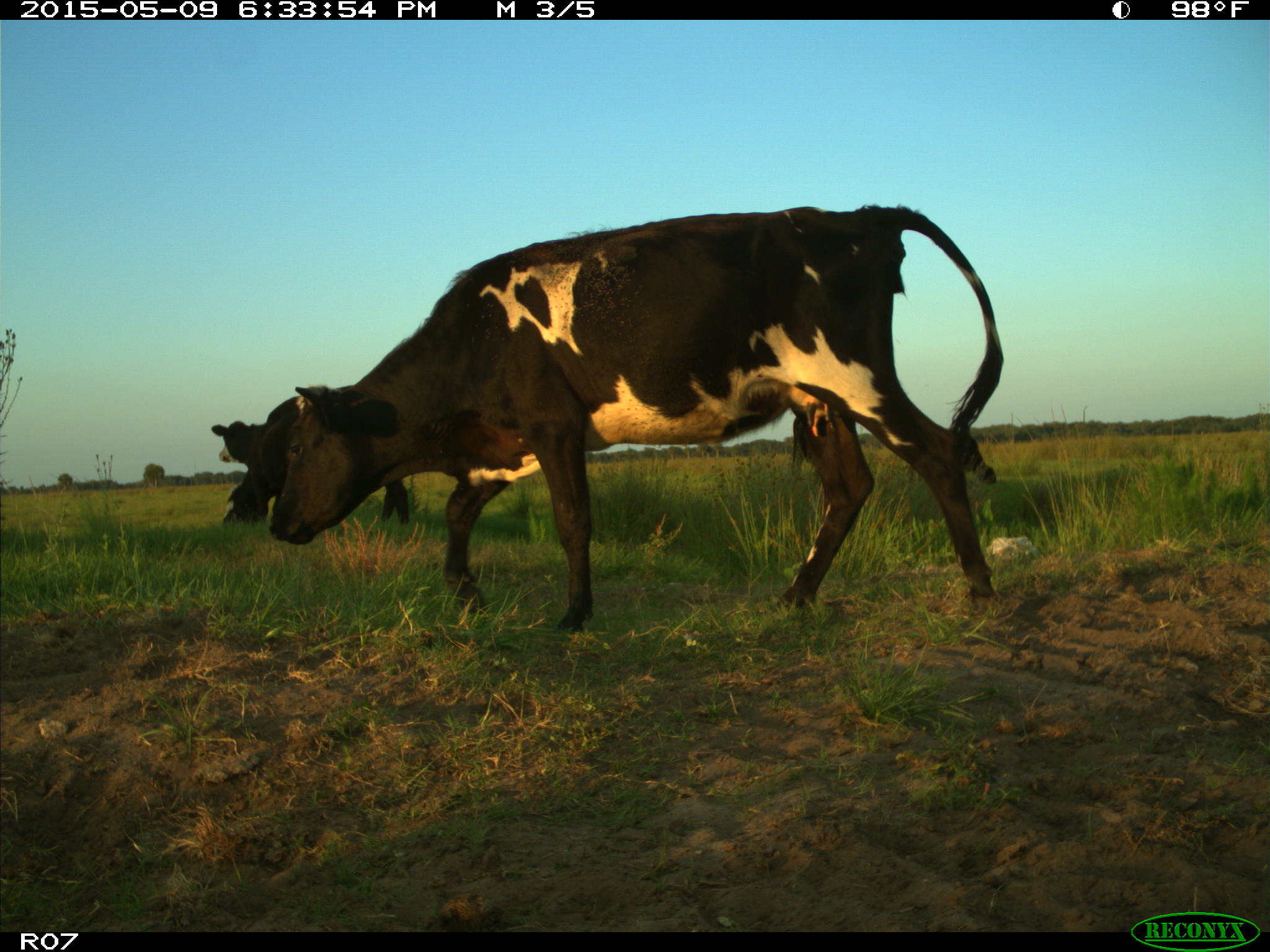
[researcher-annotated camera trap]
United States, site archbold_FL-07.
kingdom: Animalia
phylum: Chordata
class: Mammalia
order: Artiodactyla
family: Bovidae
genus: Bos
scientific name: Bos taurus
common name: domestic cow